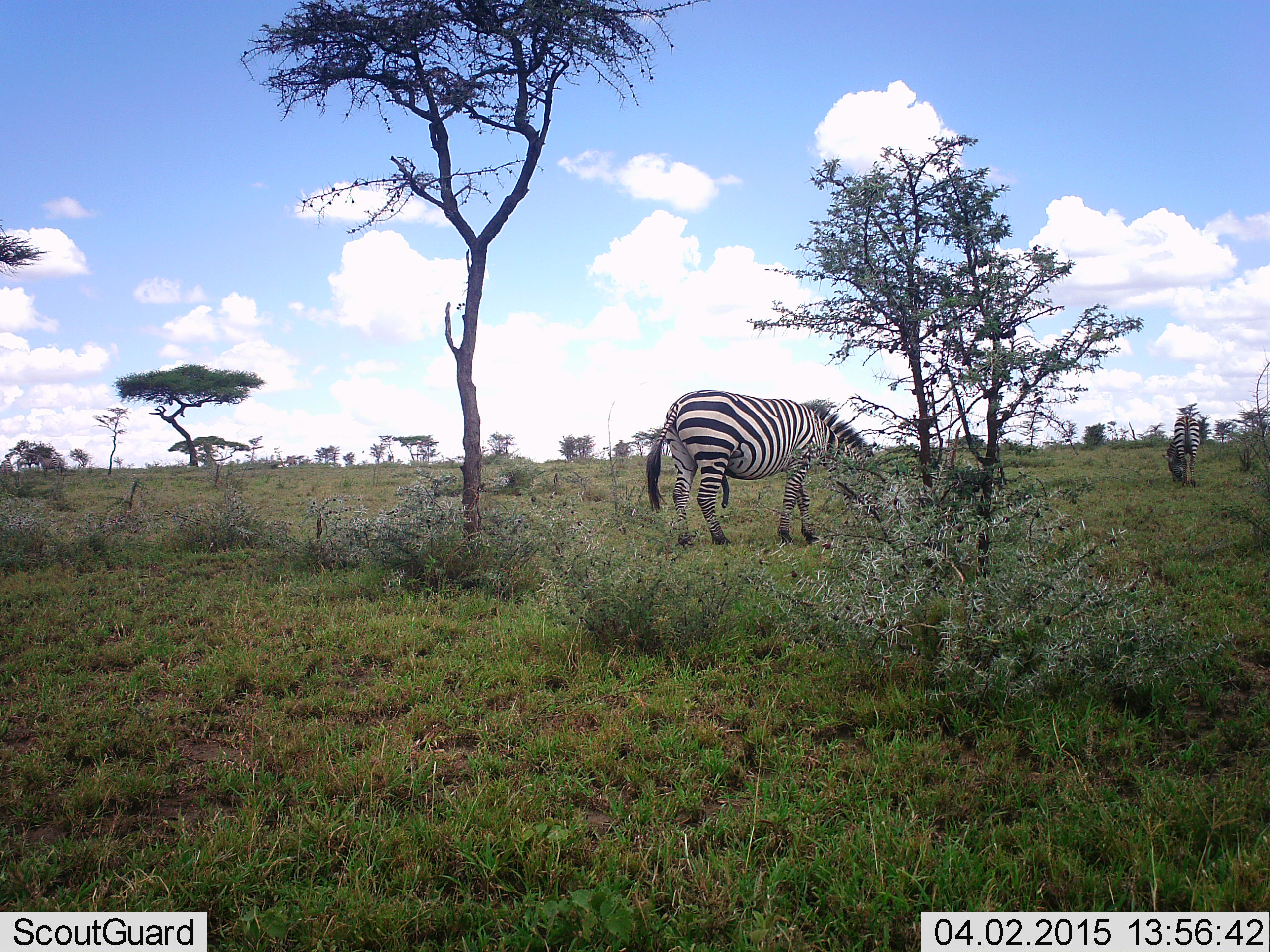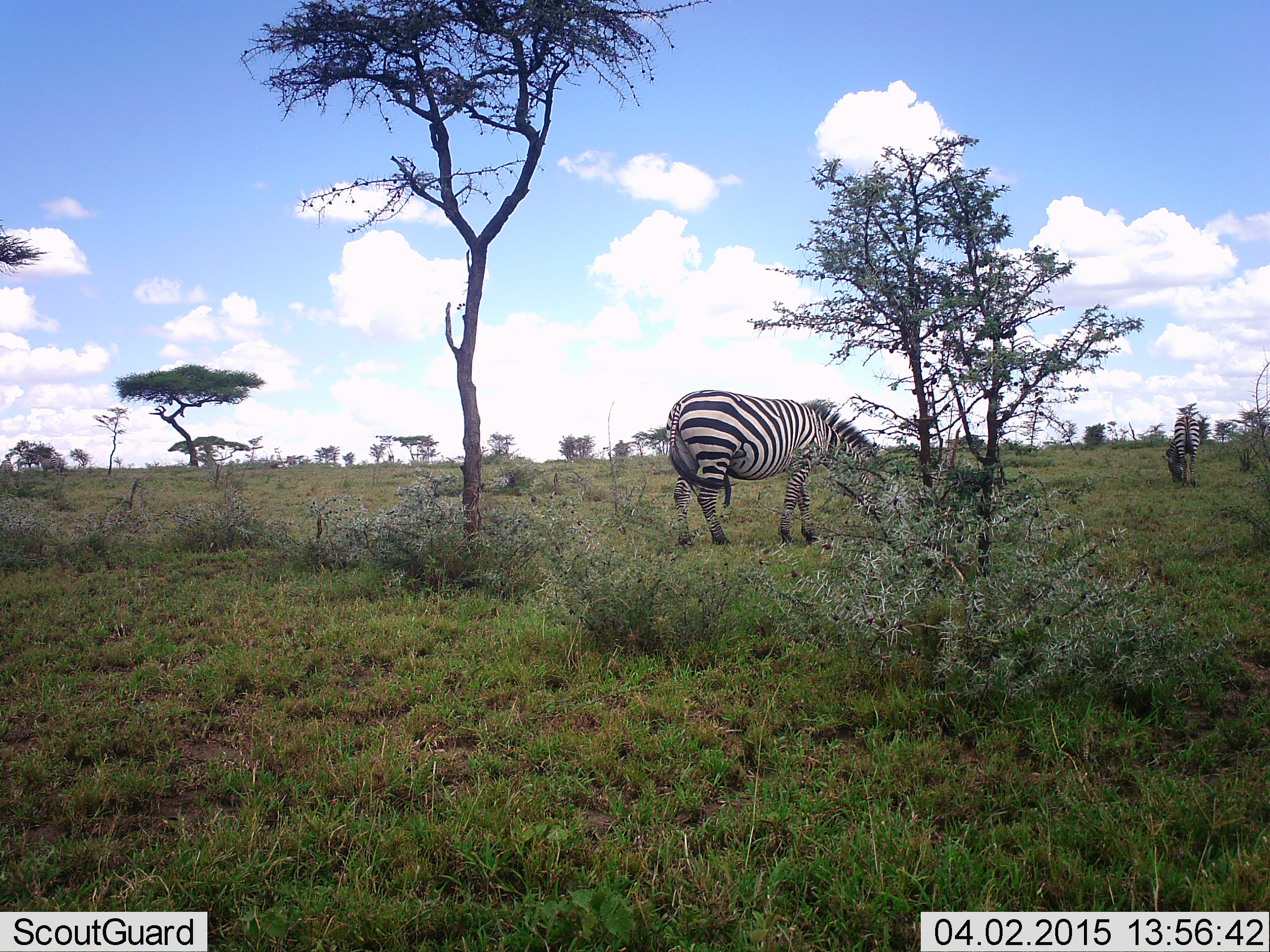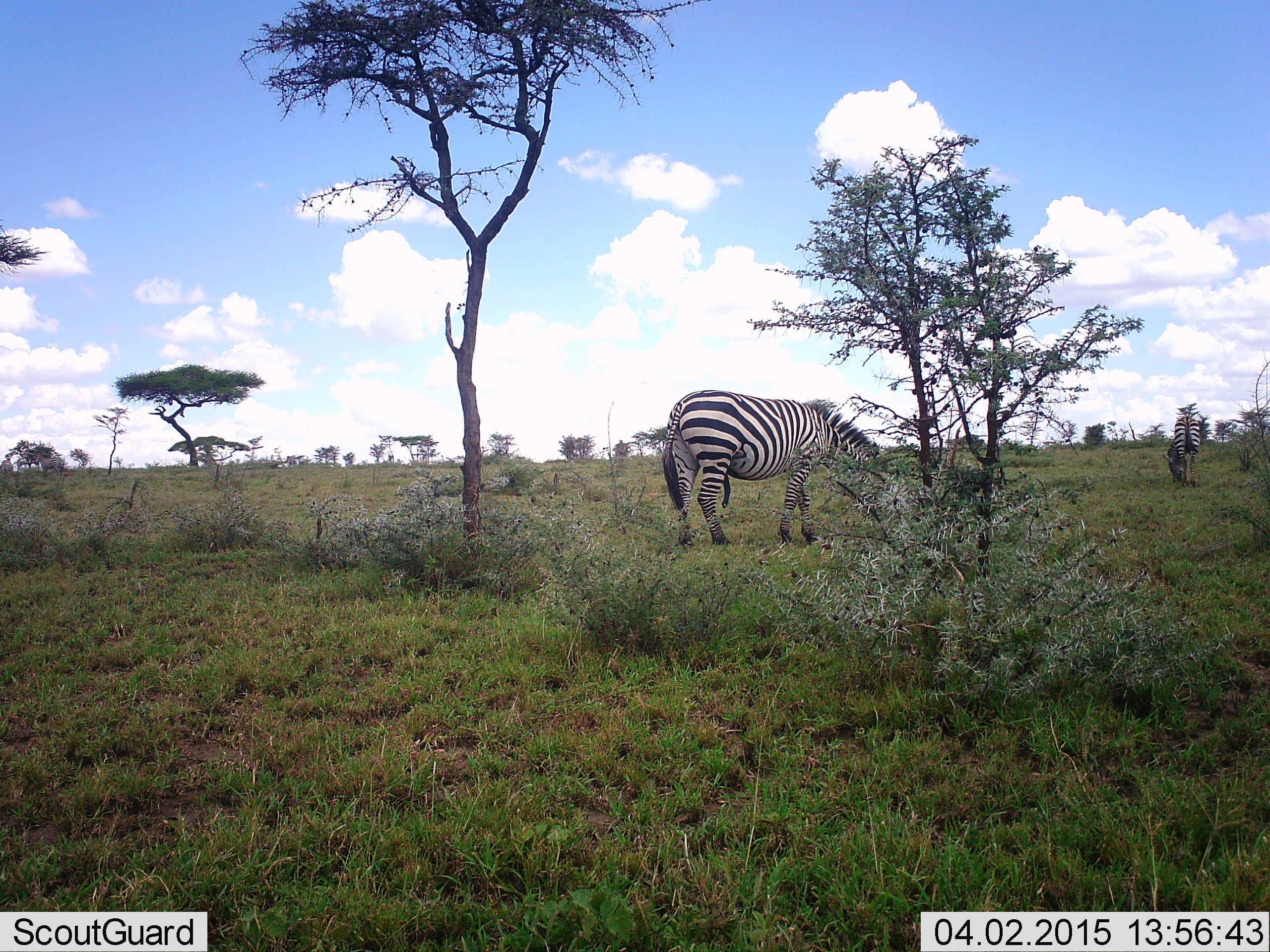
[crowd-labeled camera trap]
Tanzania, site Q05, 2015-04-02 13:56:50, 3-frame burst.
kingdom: Animalia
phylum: Chordata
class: Mammalia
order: Perissodactyla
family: Equidae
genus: Equus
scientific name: Equus quagga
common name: plains zebra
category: zebra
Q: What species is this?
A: Zebra (plains zebra) (Equus quagga).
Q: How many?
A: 2.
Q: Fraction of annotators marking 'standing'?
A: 30%.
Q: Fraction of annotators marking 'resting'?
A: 10%.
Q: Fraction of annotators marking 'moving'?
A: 20%.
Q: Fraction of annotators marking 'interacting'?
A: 10%.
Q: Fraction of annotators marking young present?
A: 0%.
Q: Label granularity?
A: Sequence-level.